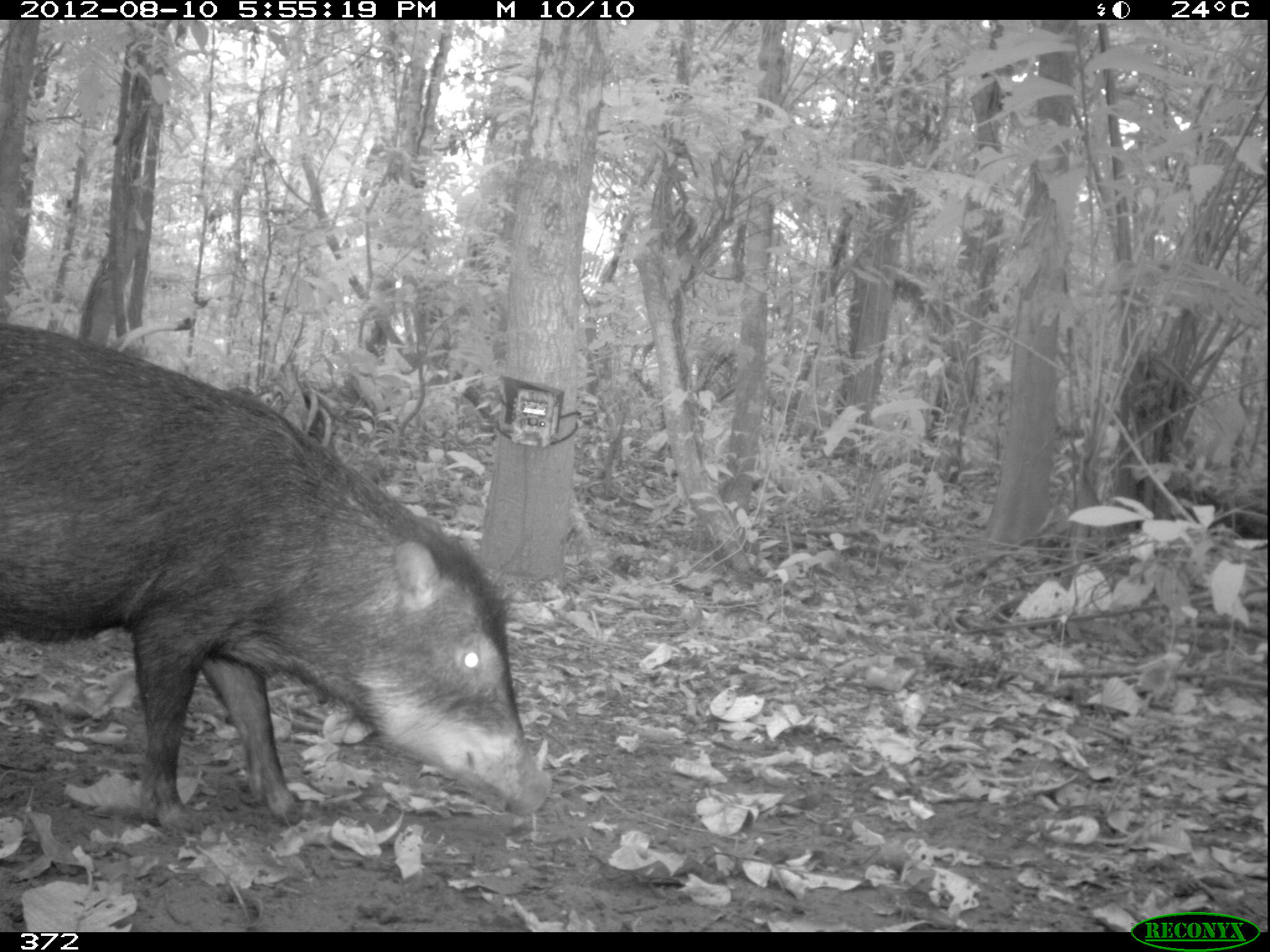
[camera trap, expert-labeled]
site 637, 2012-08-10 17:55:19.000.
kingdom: Animalia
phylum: Chordata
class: Mammalia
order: Artiodactyla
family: Tayassuidae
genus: Tayassu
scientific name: Tayassu pecari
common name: white-lipped peccary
Tayassu pecari (white-lipped peccary).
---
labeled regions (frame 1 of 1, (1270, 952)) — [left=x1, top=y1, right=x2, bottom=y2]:
tayassu pecari: [left=0, top=319, right=556, bottom=831]